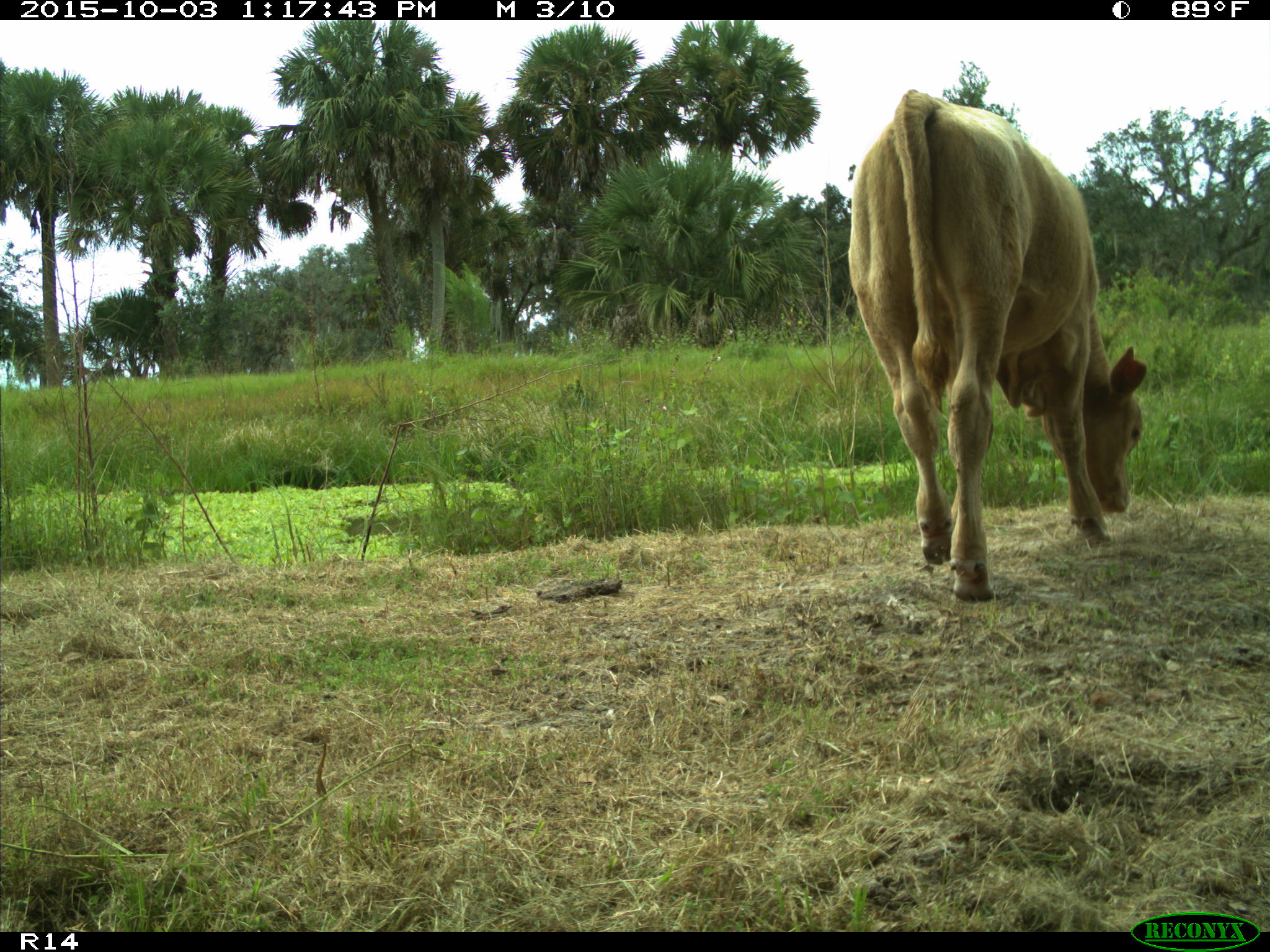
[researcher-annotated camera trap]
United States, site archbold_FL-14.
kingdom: Animalia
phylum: Chordata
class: Mammalia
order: Artiodactyla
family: Bovidae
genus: Bos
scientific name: Bos taurus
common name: domestic cow